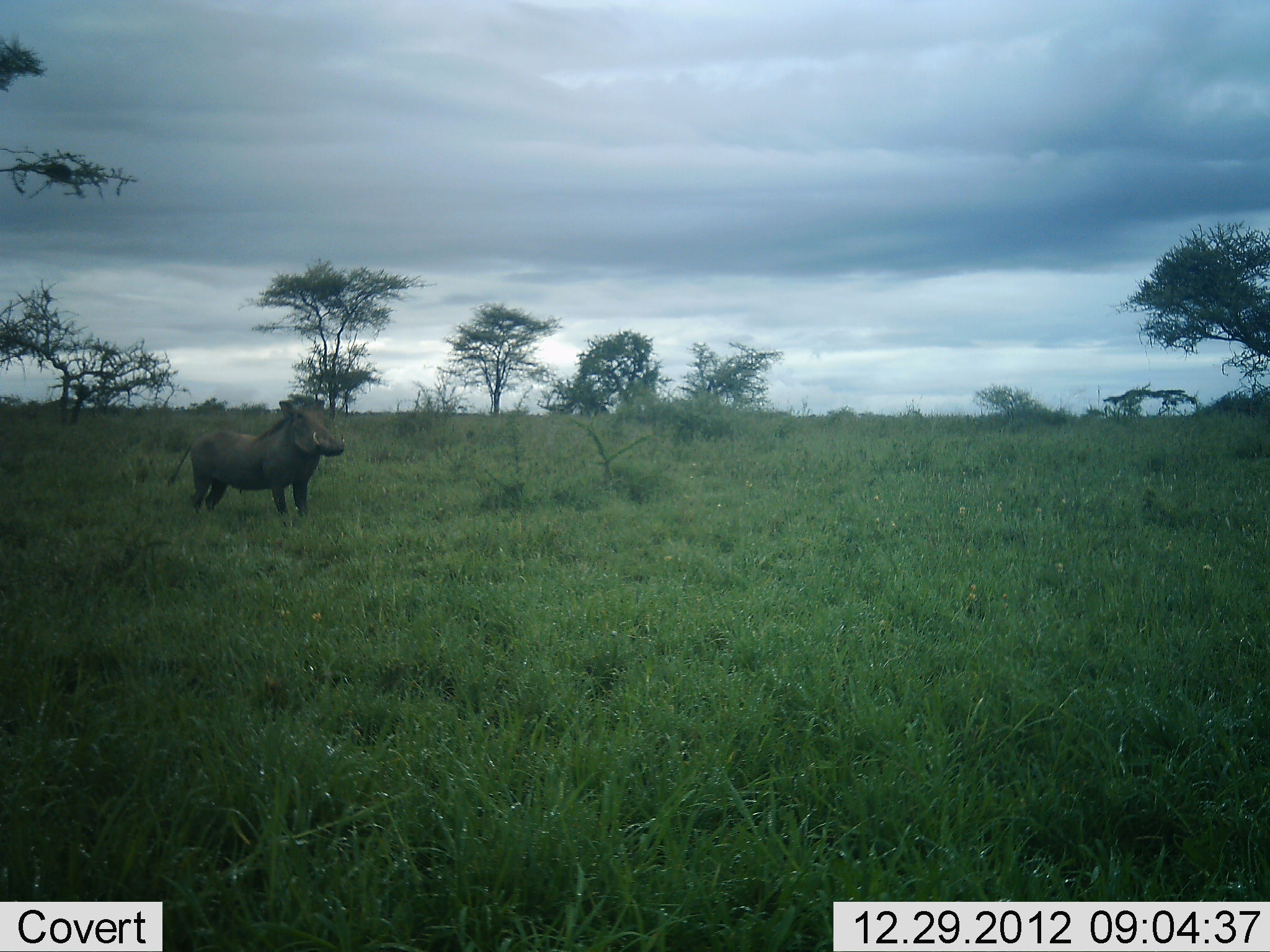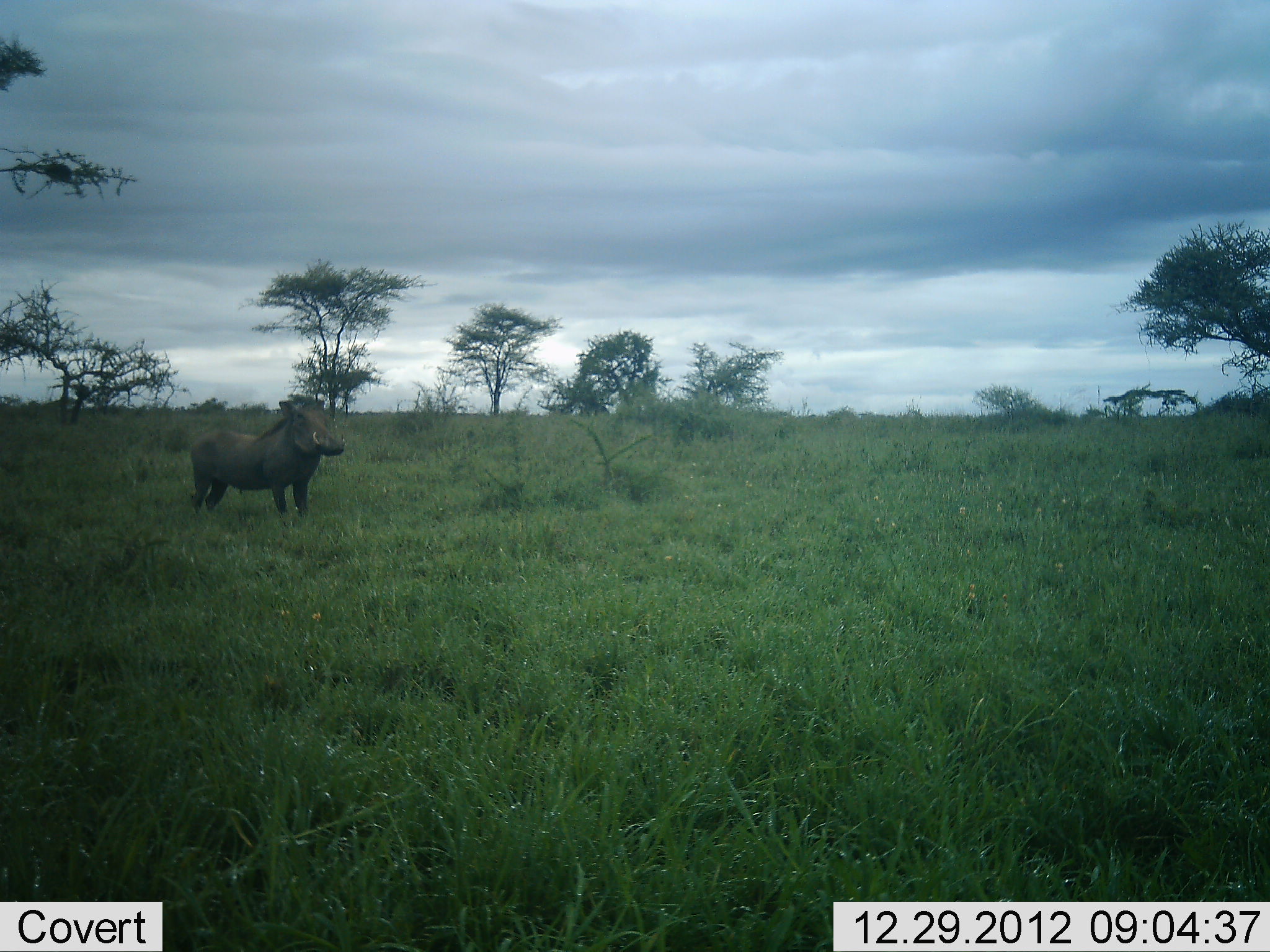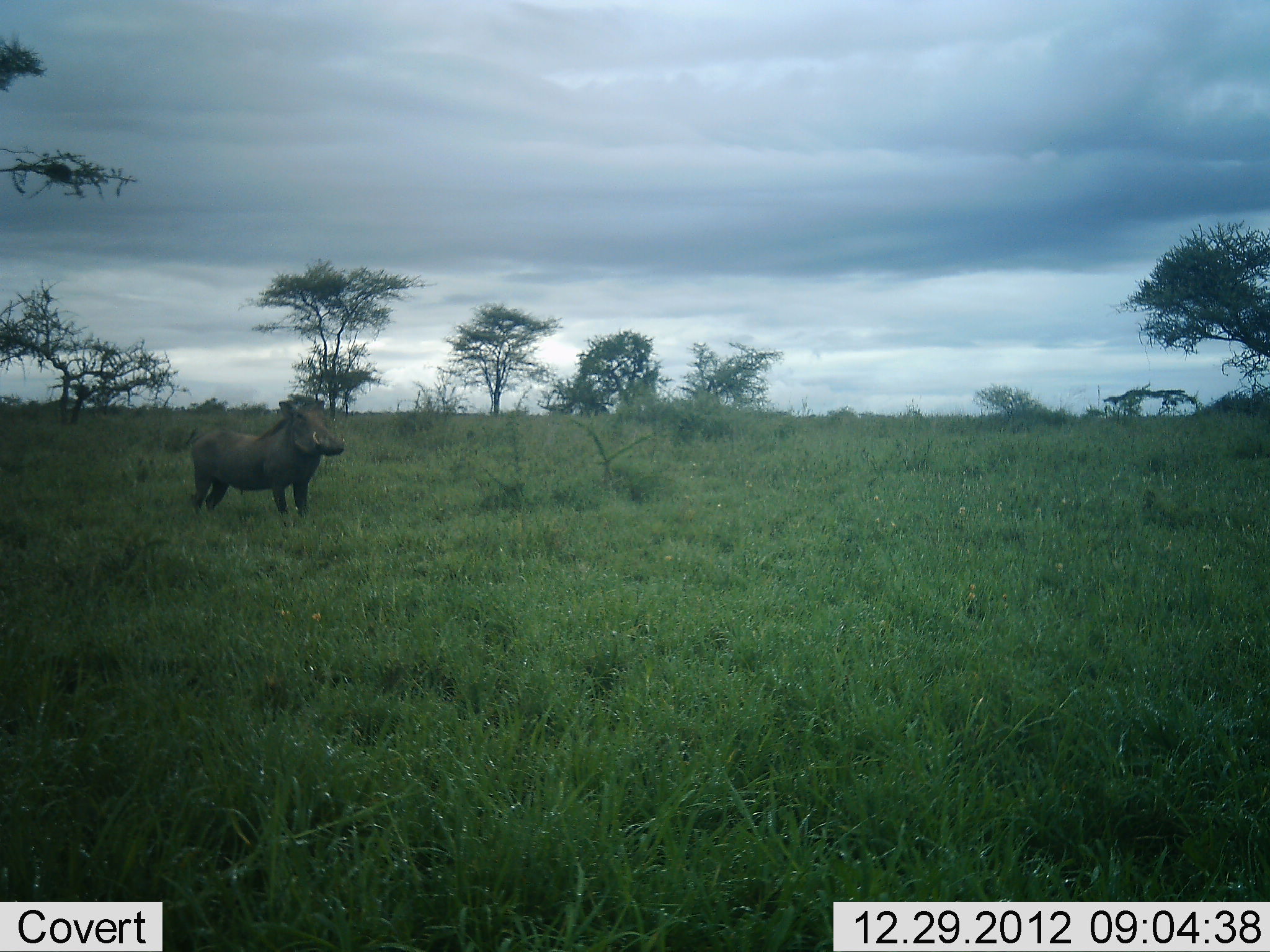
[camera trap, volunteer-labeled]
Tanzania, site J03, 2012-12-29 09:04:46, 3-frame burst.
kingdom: Animalia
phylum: Chordata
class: Mammalia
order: Artiodactyla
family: Suidae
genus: Phacochoerus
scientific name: Phacochoerus africanus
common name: warthog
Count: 1.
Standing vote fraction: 96%.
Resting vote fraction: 0%.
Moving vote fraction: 4%.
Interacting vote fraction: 0%.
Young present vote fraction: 0%.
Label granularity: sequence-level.